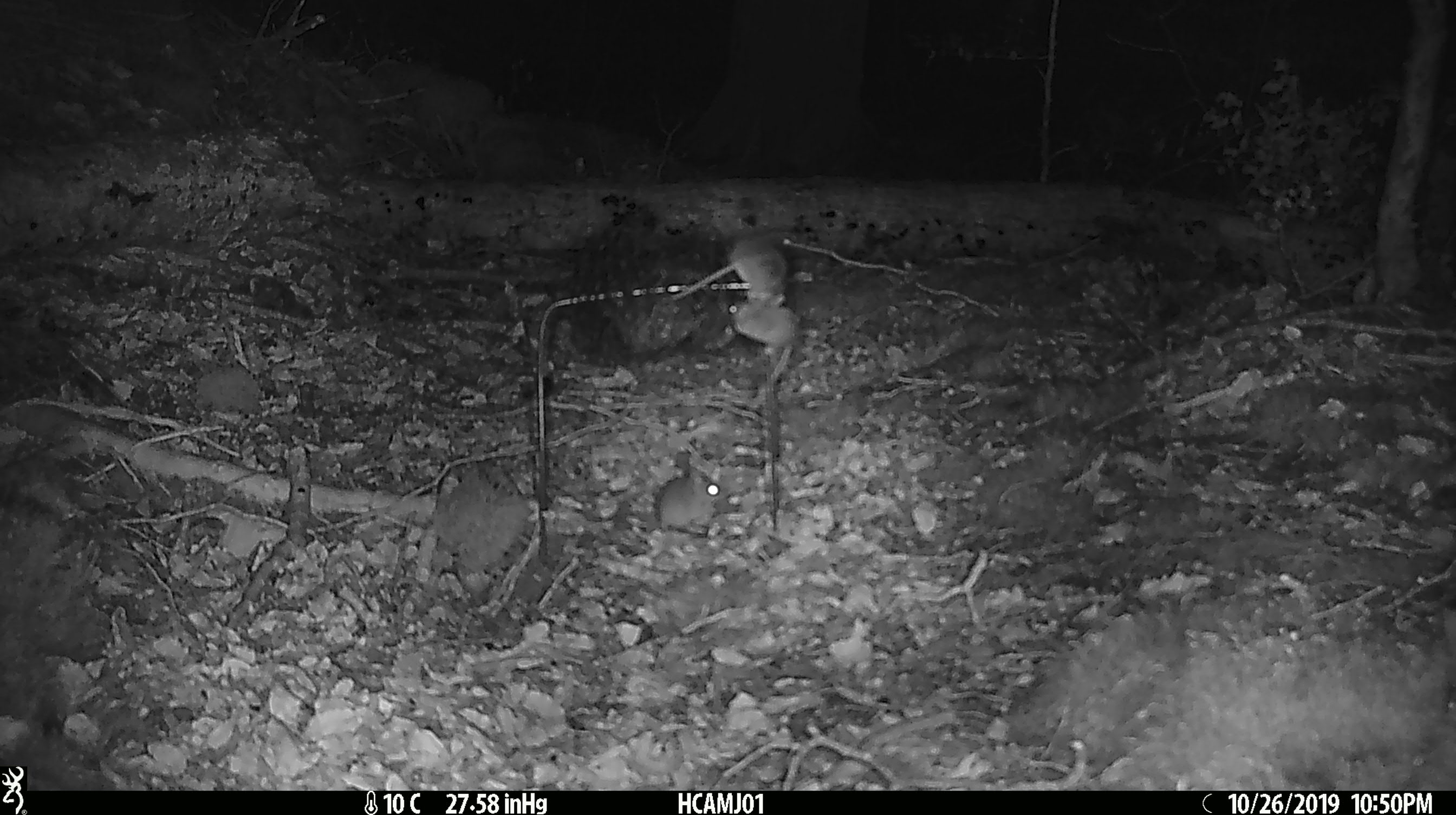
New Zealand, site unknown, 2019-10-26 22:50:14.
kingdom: Animalia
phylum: Chordata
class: Mammalia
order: Rodentia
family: Muridae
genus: Mus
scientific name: Mus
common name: mouse